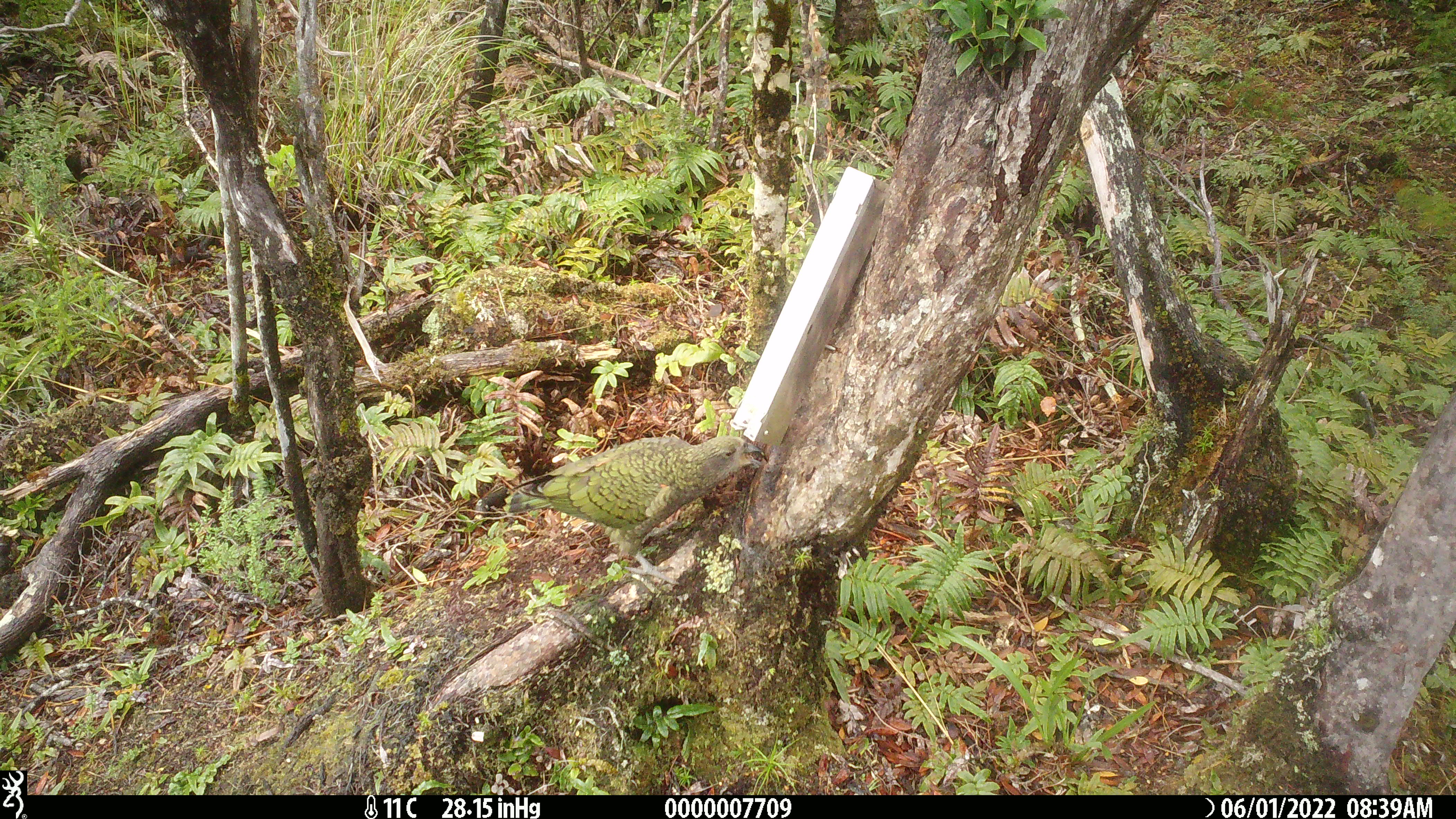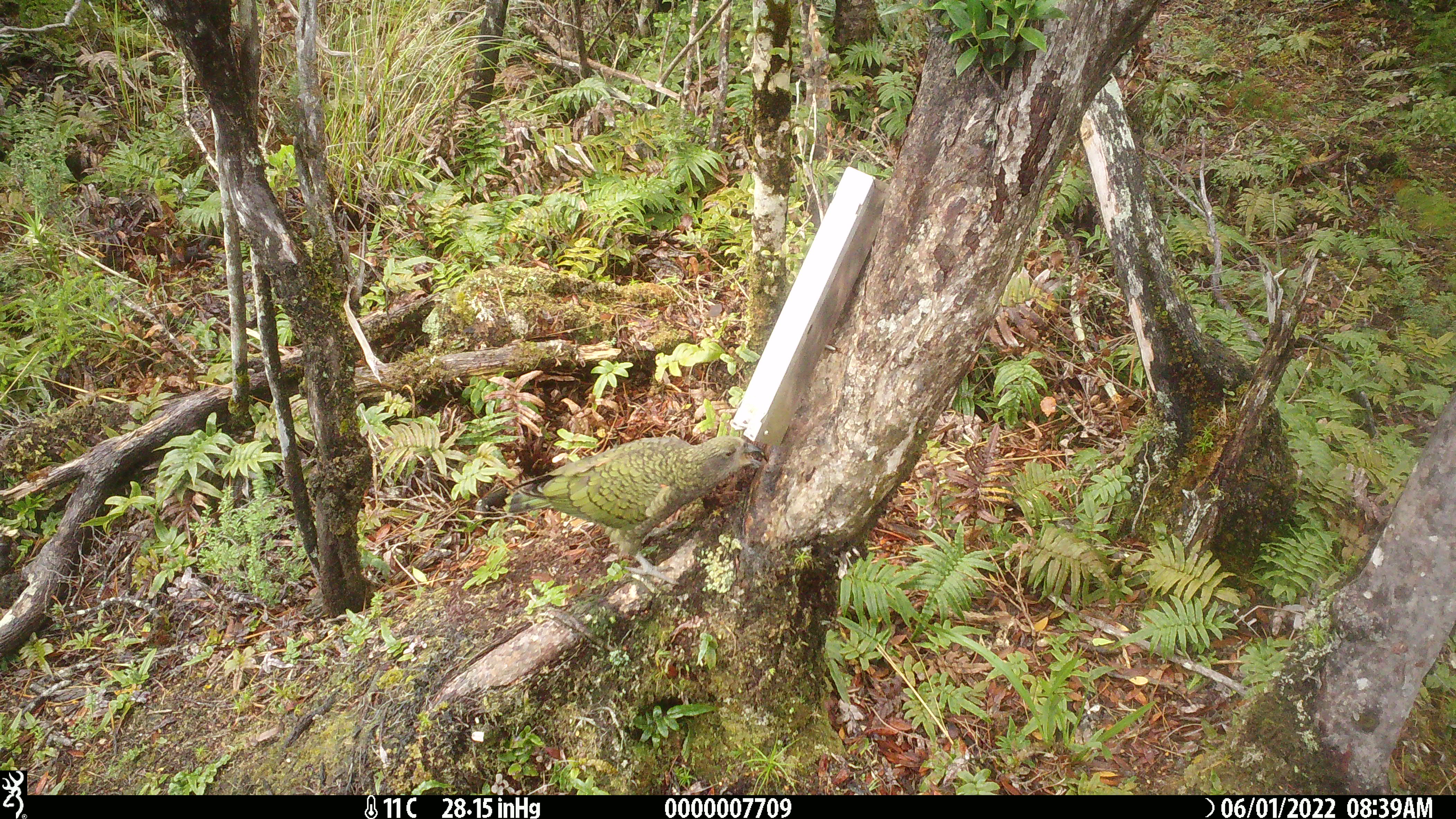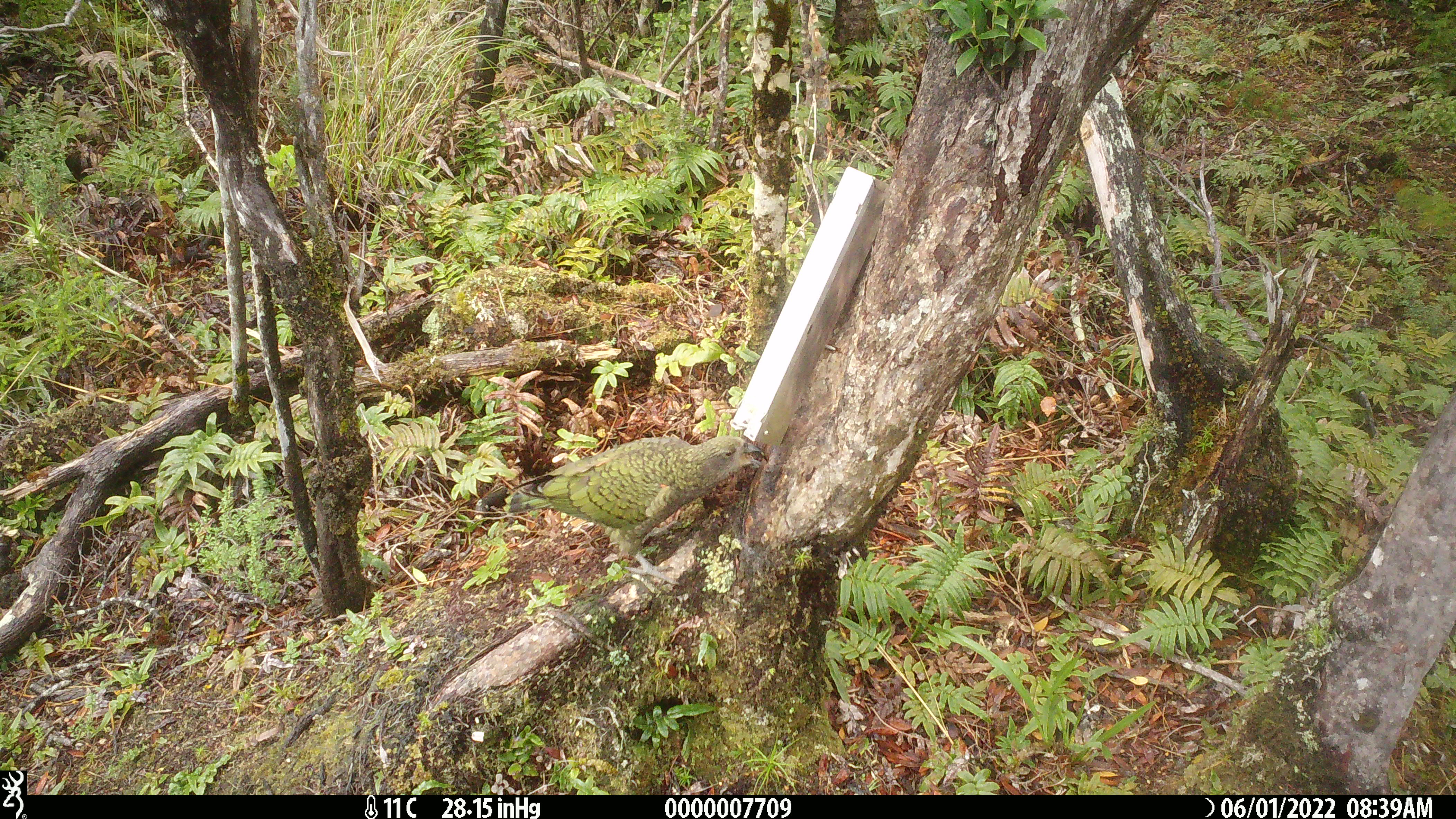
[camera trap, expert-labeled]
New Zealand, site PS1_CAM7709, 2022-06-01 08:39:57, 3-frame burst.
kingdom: Animalia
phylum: Chordata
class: Aves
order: Psittaciformes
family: Strigopidae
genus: Nestor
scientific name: Nestor notabilis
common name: kea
Kea (Nestor notabilis).